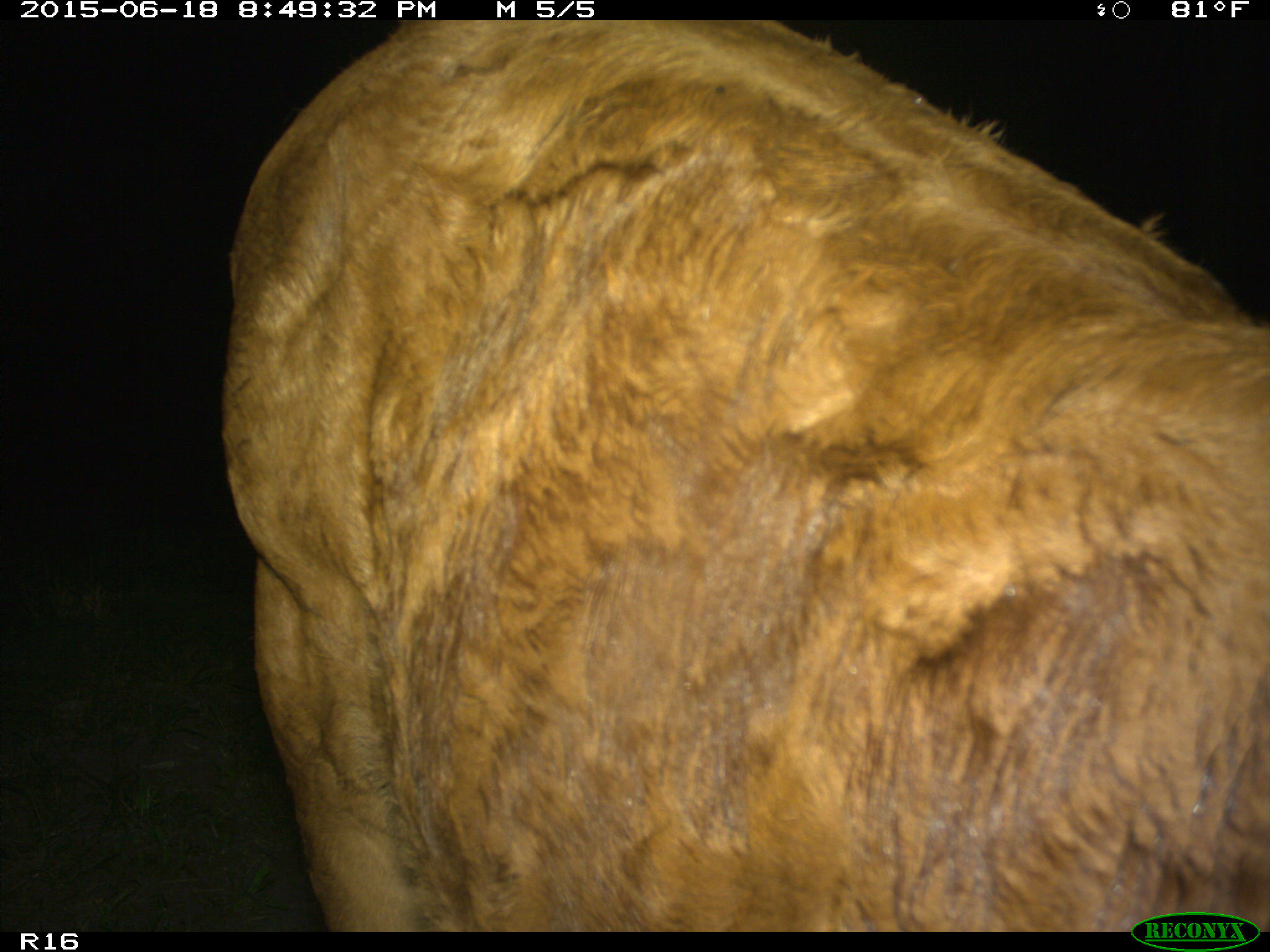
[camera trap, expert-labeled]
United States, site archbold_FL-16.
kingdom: Animalia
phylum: Chordata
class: Mammalia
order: Artiodactyla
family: Bovidae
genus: Bos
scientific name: Bos taurus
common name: domestic cow